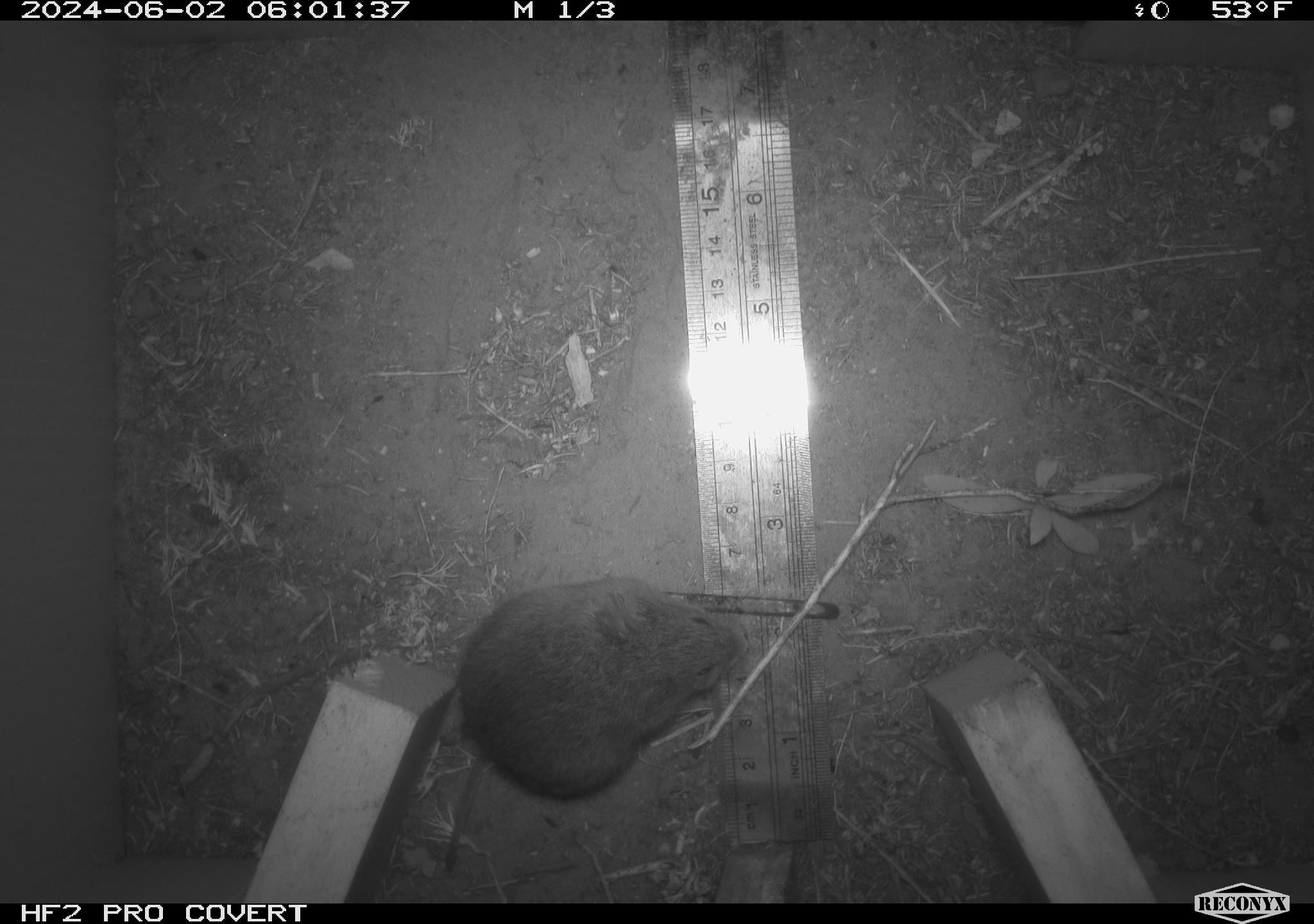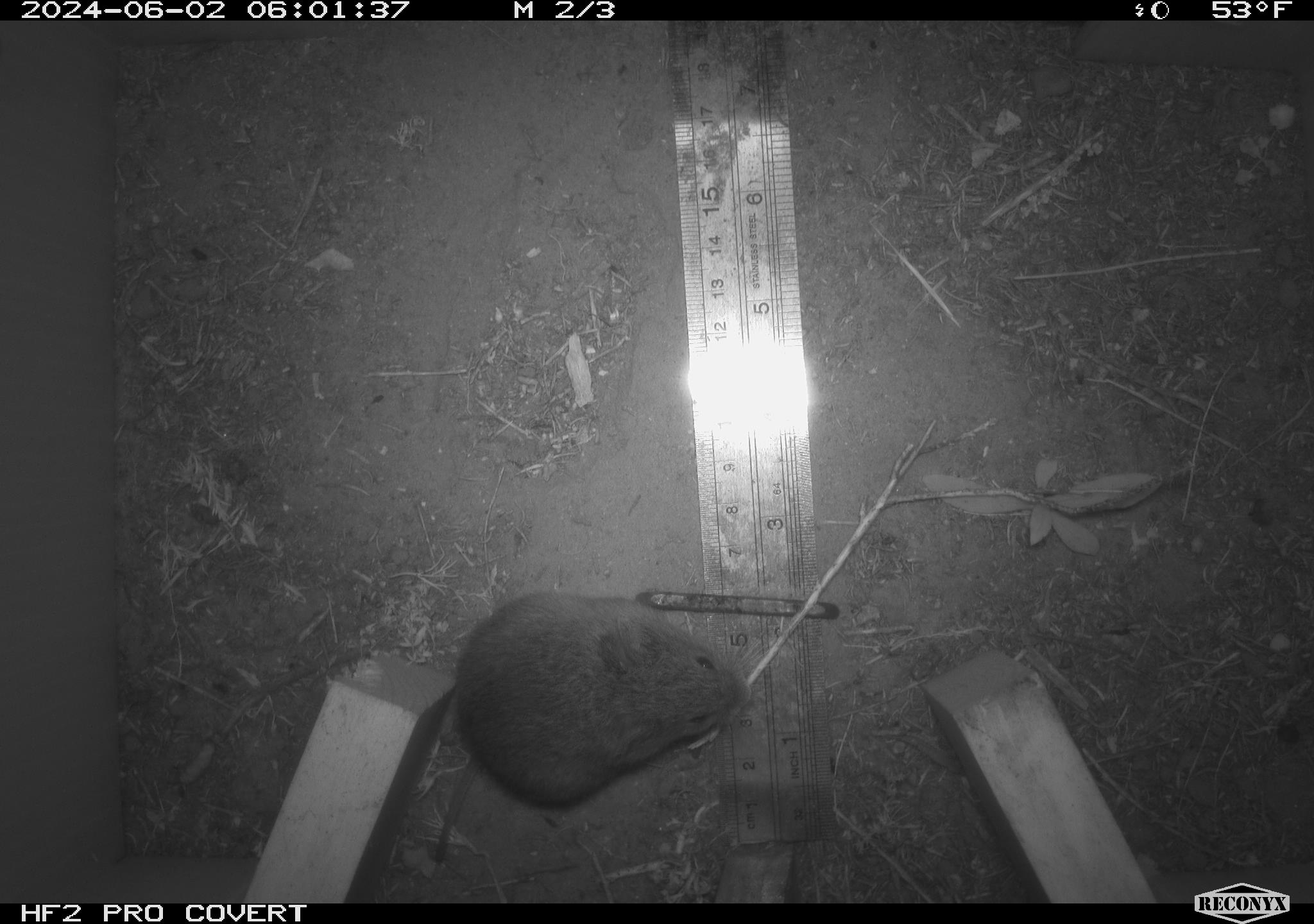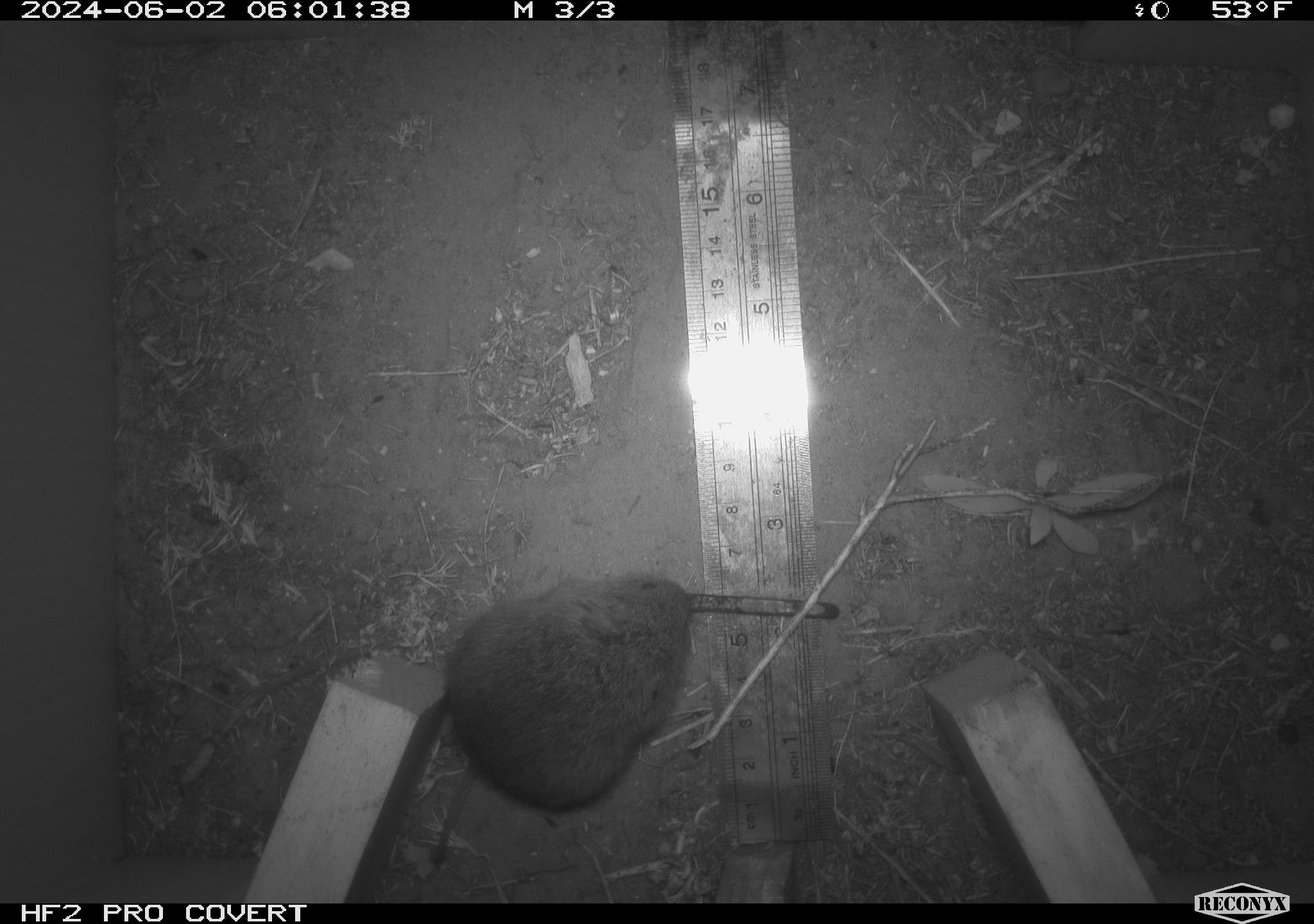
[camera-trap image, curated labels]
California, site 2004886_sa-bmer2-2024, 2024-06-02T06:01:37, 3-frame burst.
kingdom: Animalia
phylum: Chordata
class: Mammalia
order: Rodentia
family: Cricetidae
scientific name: Arvicolinae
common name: voles, lemmings, and muskrats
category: arvicolinae subfamily